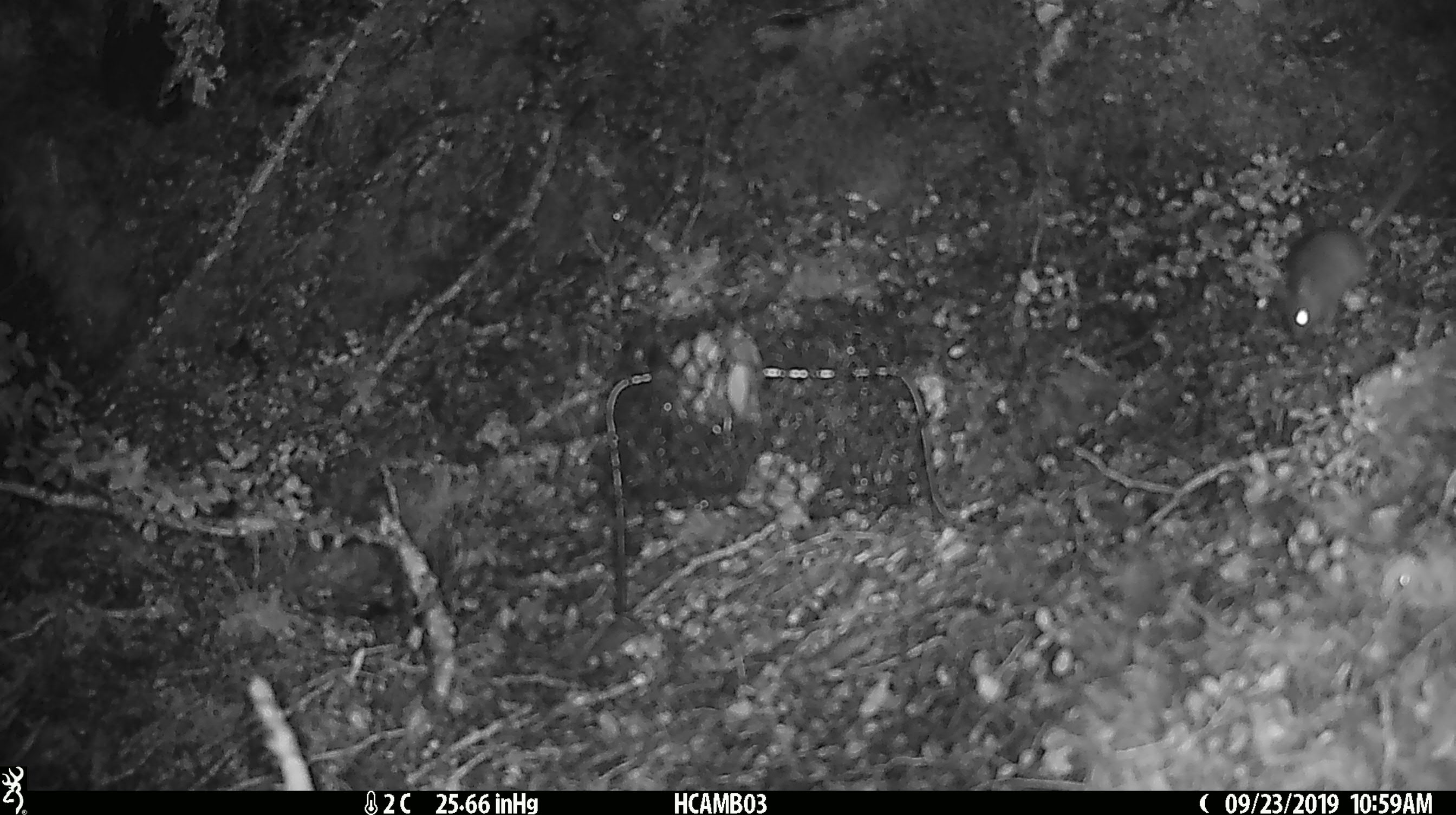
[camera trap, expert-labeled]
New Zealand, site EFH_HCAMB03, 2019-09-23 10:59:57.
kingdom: Animalia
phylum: Chordata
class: Mammalia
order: Rodentia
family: Muridae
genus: Mus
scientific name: Mus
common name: mouse